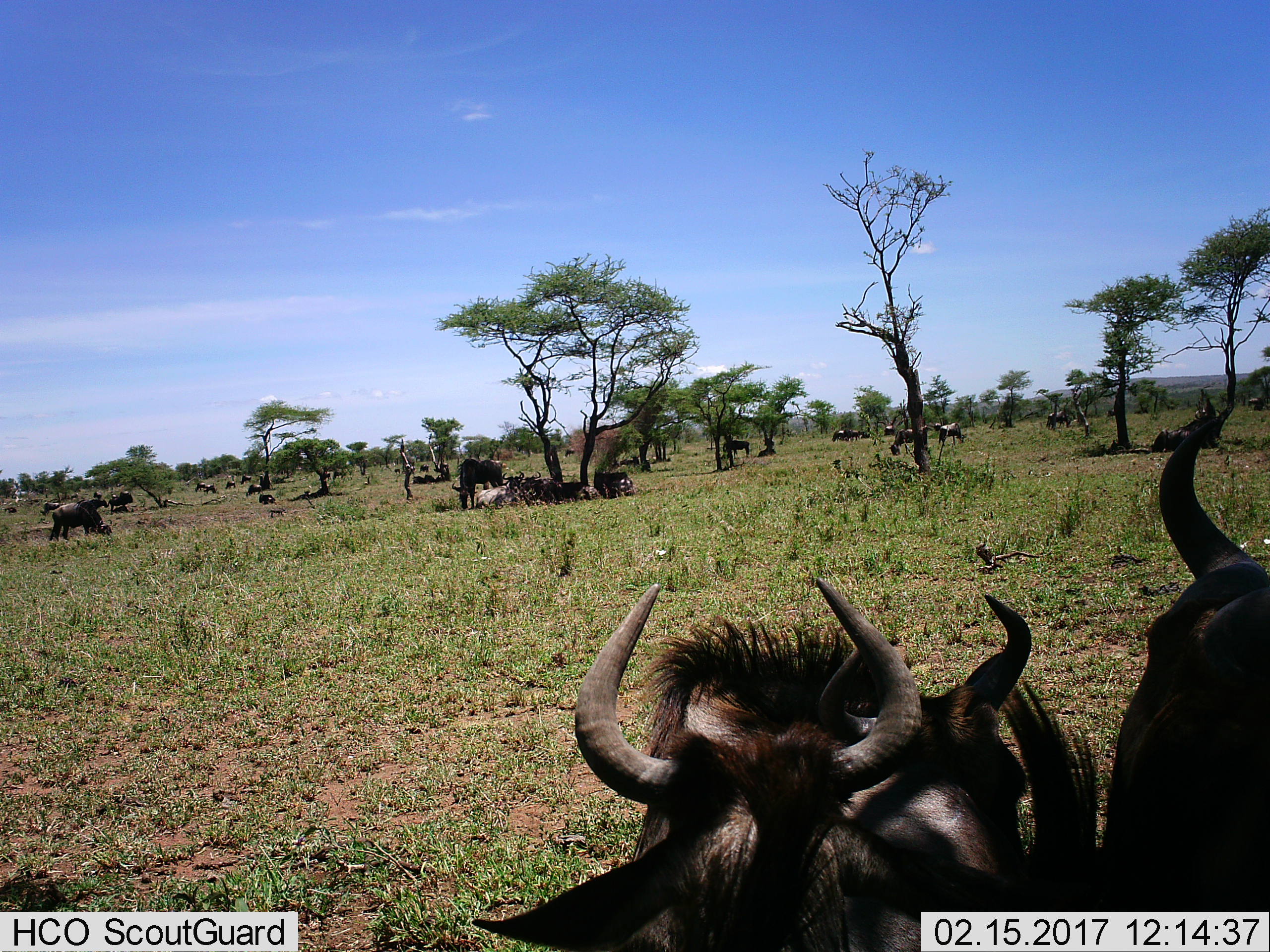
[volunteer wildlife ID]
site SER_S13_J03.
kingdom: Animalia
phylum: Chordata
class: Mammalia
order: Artiodactyla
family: Bovidae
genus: Connochaetes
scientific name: Connochaetes taurinus taurinus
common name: blue wildebeest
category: wildebeestblue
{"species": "wildebeestblue (blue wildebeest) (Connochaetes taurinus taurinus)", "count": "11-50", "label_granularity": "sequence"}